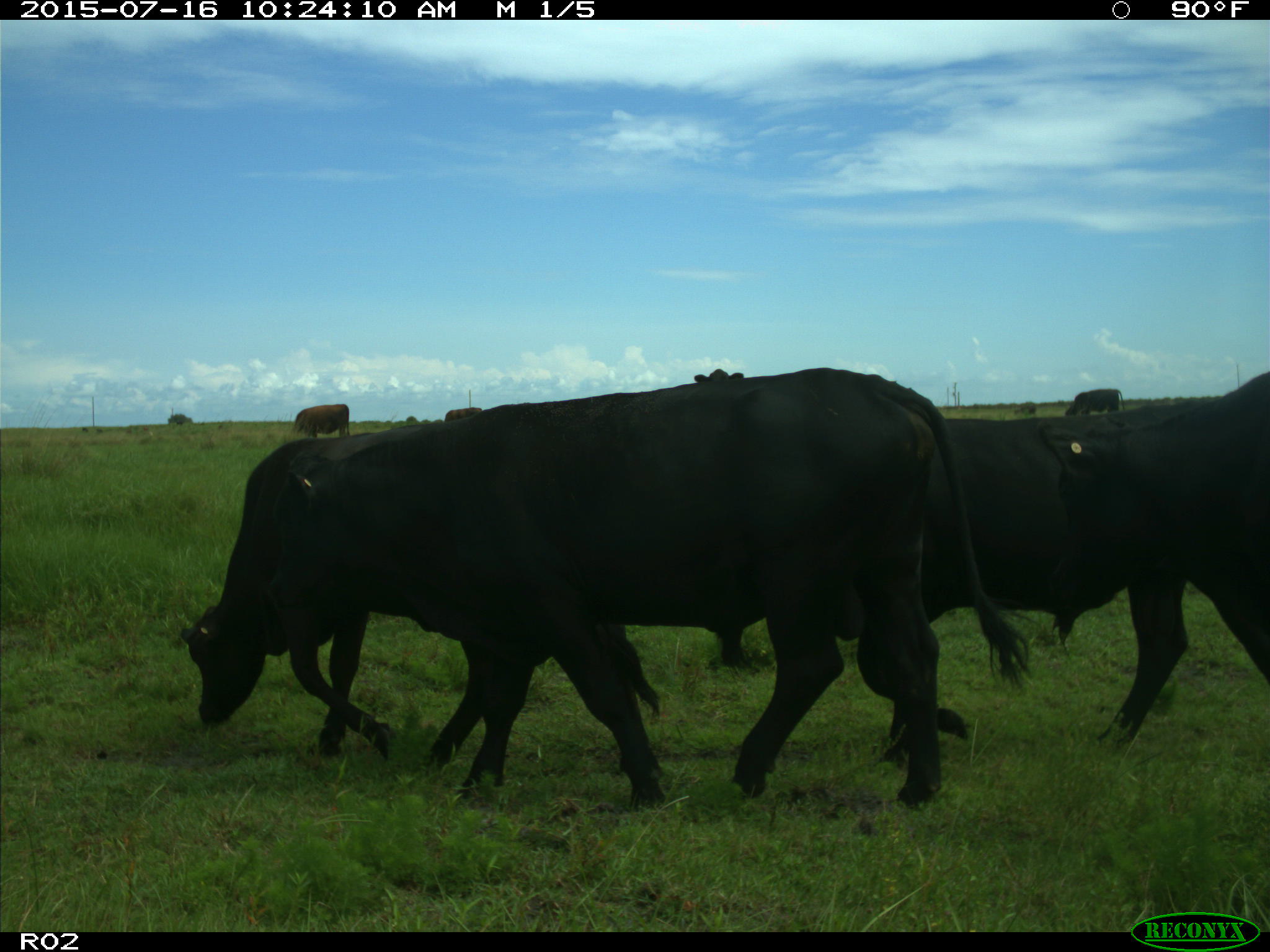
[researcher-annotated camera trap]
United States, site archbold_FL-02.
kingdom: Animalia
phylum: Chordata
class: Mammalia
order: Artiodactyla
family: Bovidae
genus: Bos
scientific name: Bos taurus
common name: domestic cow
Bos taurus (domestic cow).